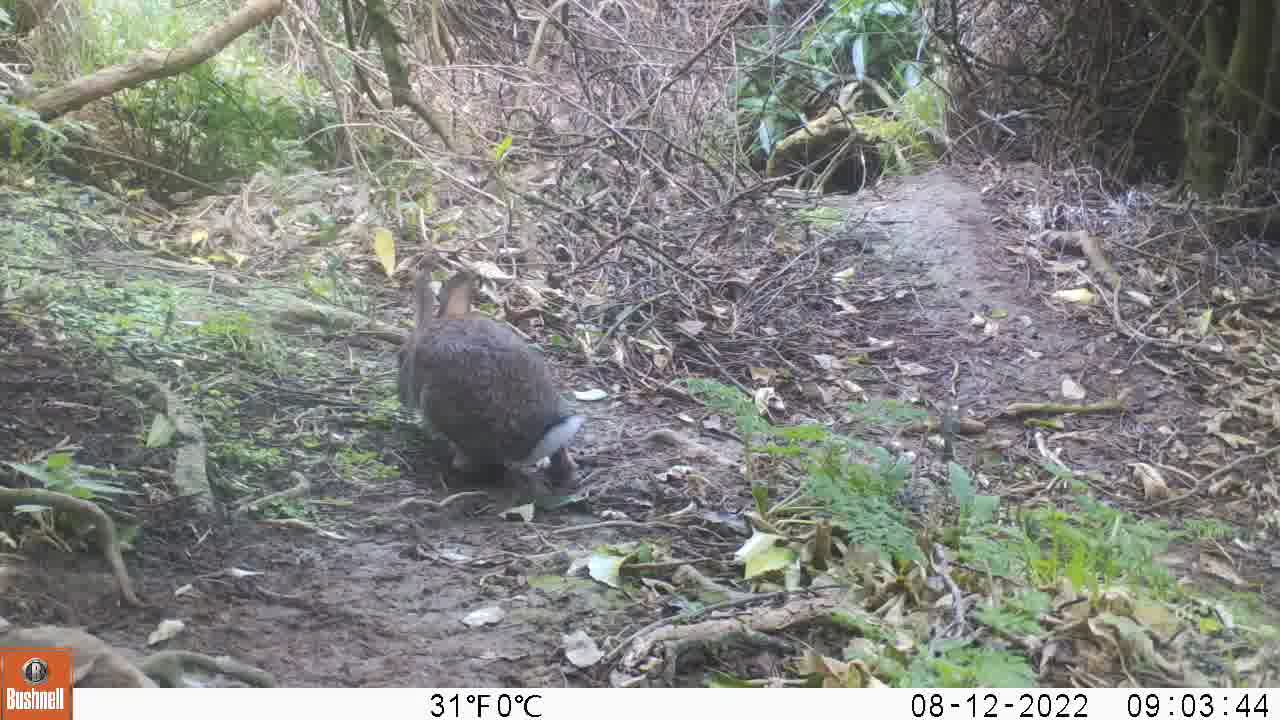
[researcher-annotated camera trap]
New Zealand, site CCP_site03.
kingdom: Animalia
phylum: Chordata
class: Mammalia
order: Lagomorpha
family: Leporidae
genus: Oryctolagus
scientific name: Oryctolagus cuniculus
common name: european rabbit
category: rabbit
Rabbit (european rabbit) (Oryctolagus cuniculus).